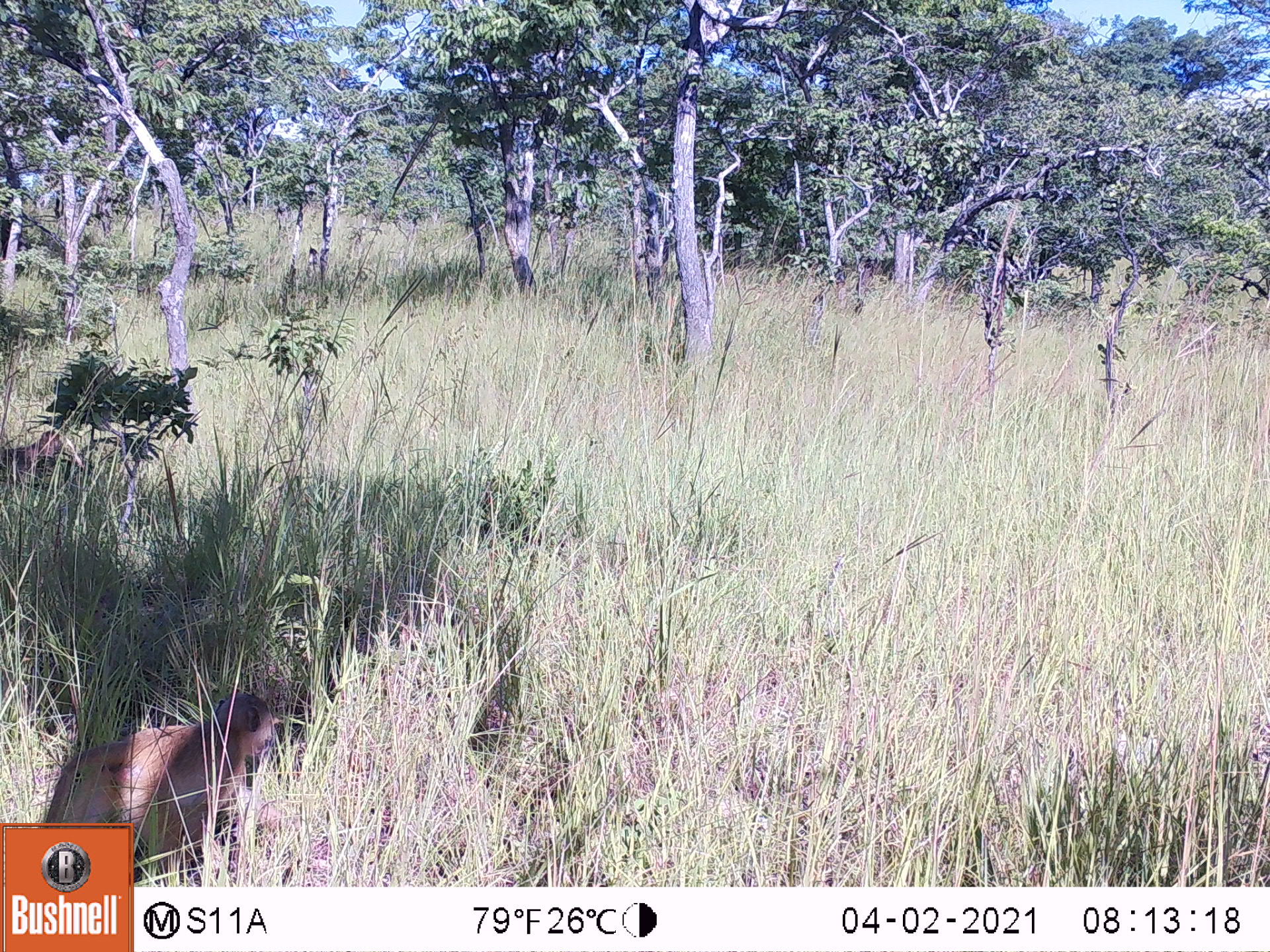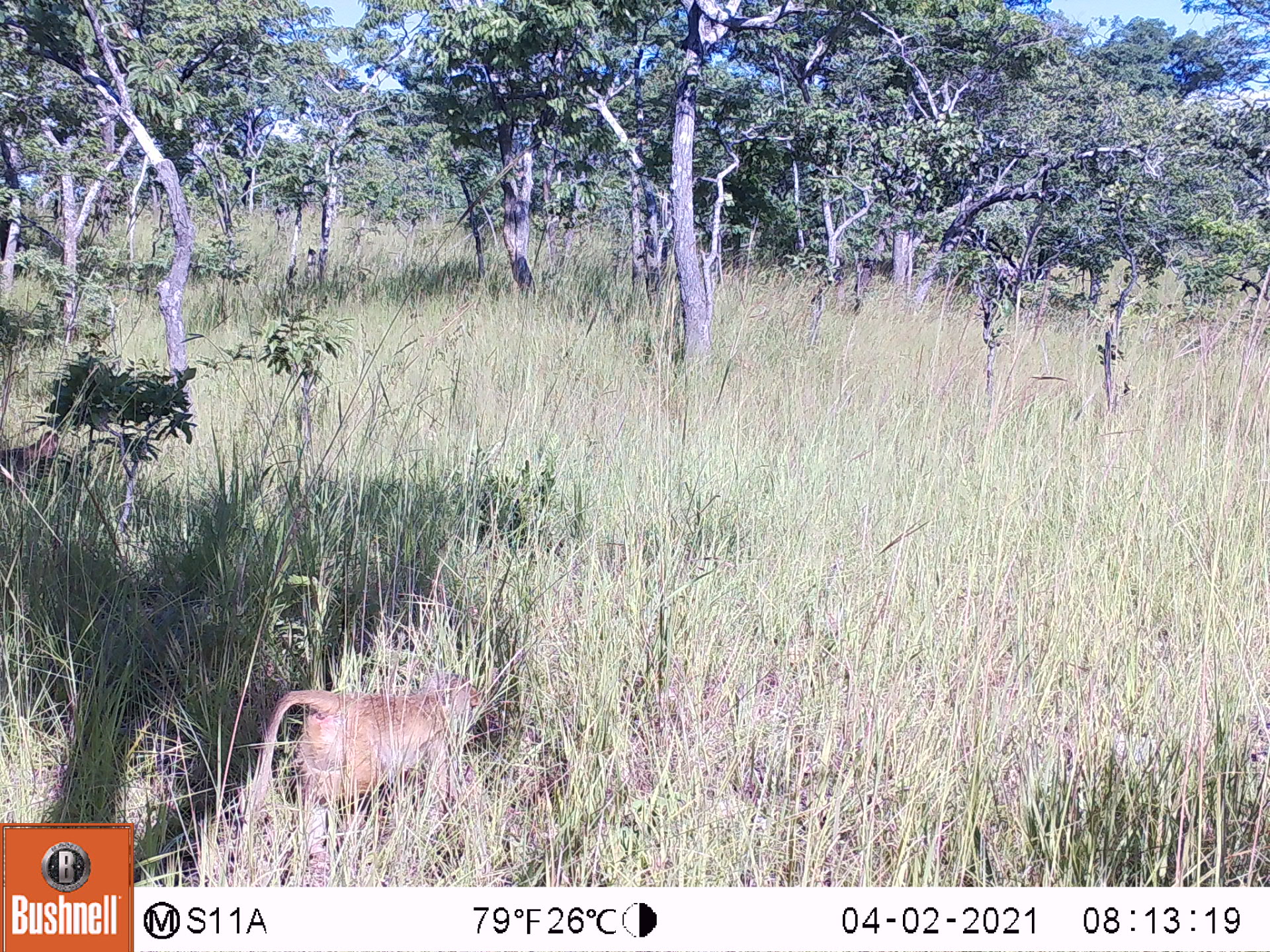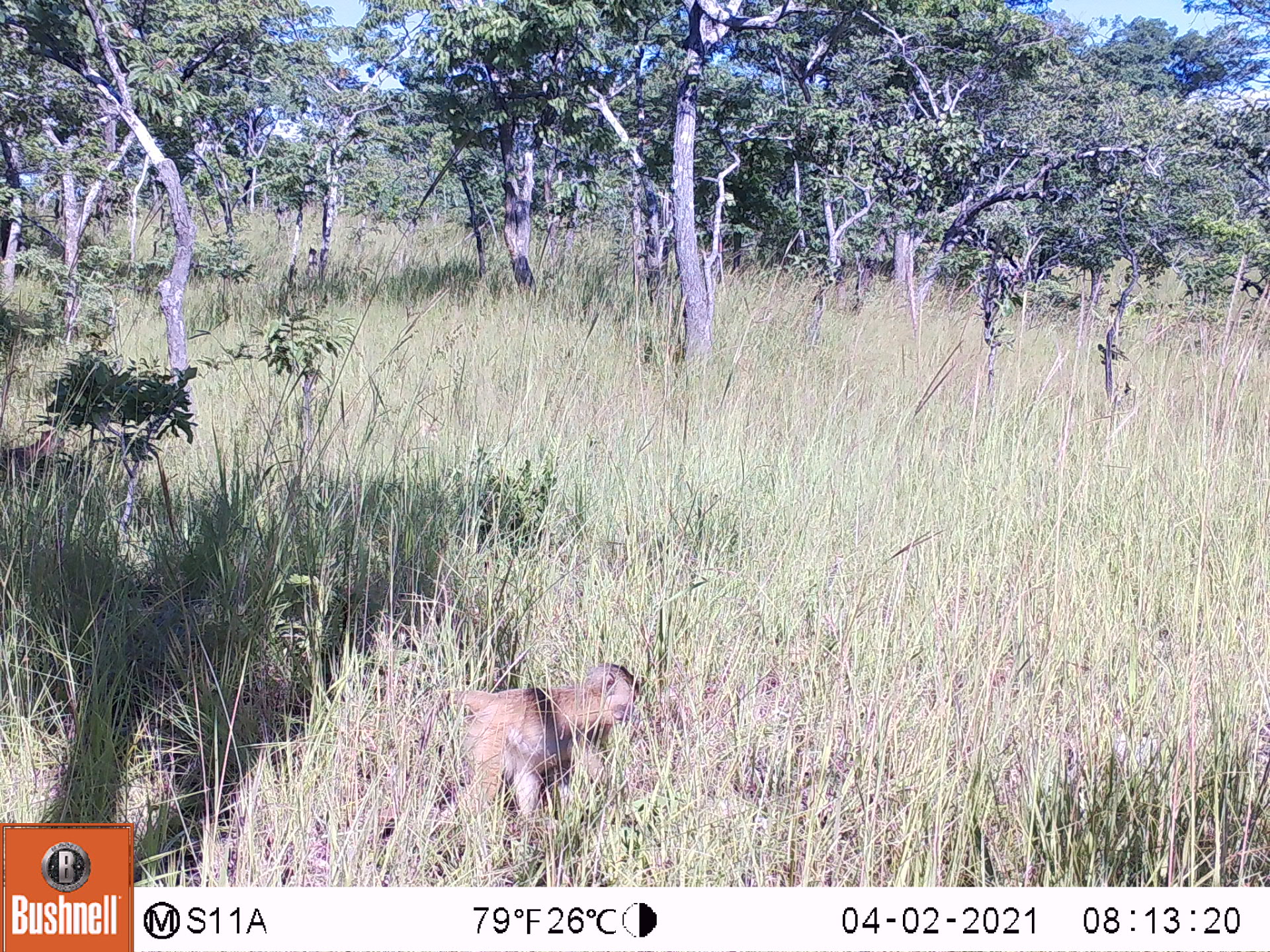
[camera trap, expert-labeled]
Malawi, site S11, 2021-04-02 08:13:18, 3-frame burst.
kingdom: Animalia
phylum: Chordata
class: Mammalia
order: Primates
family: Cercopithecidae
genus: Papio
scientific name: Papio cynocephalus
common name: yellow baboon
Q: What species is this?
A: Yellow baboon (Papio cynocephalus).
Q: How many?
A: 2.